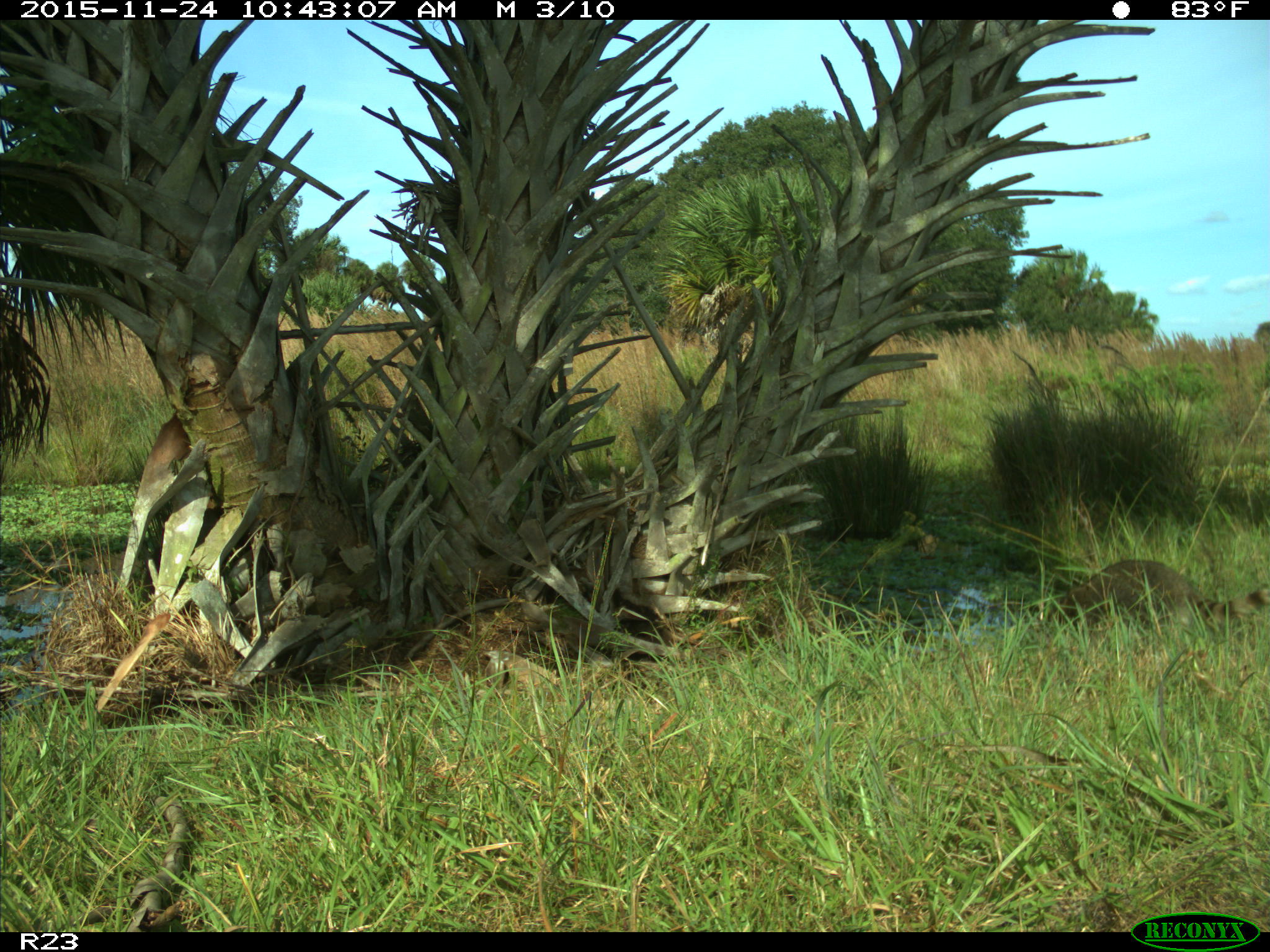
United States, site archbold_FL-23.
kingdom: Animalia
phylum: Chordata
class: Mammalia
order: Carnivora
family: Procyonidae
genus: Procyon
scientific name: Procyon lotor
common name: common raccoon